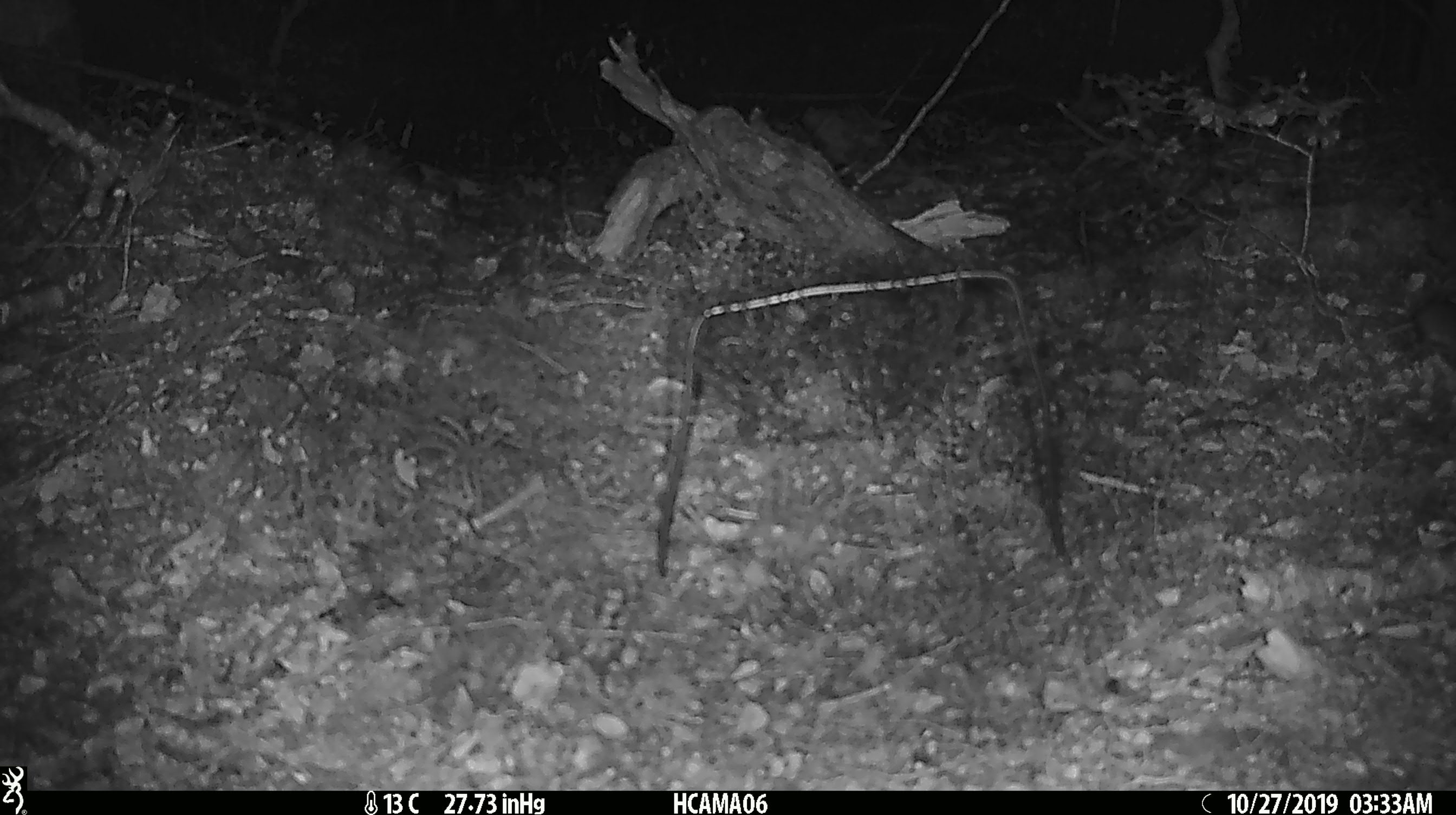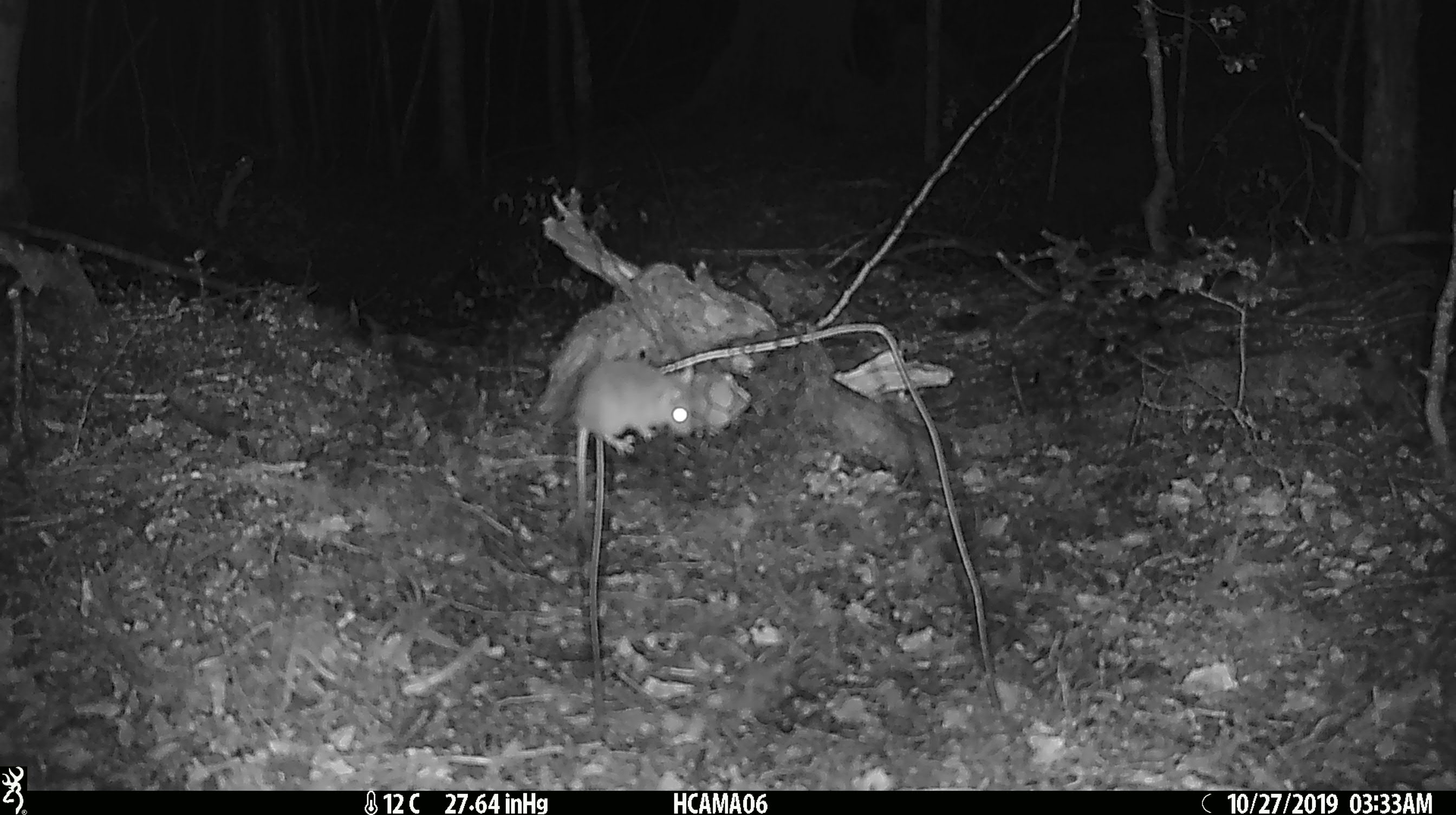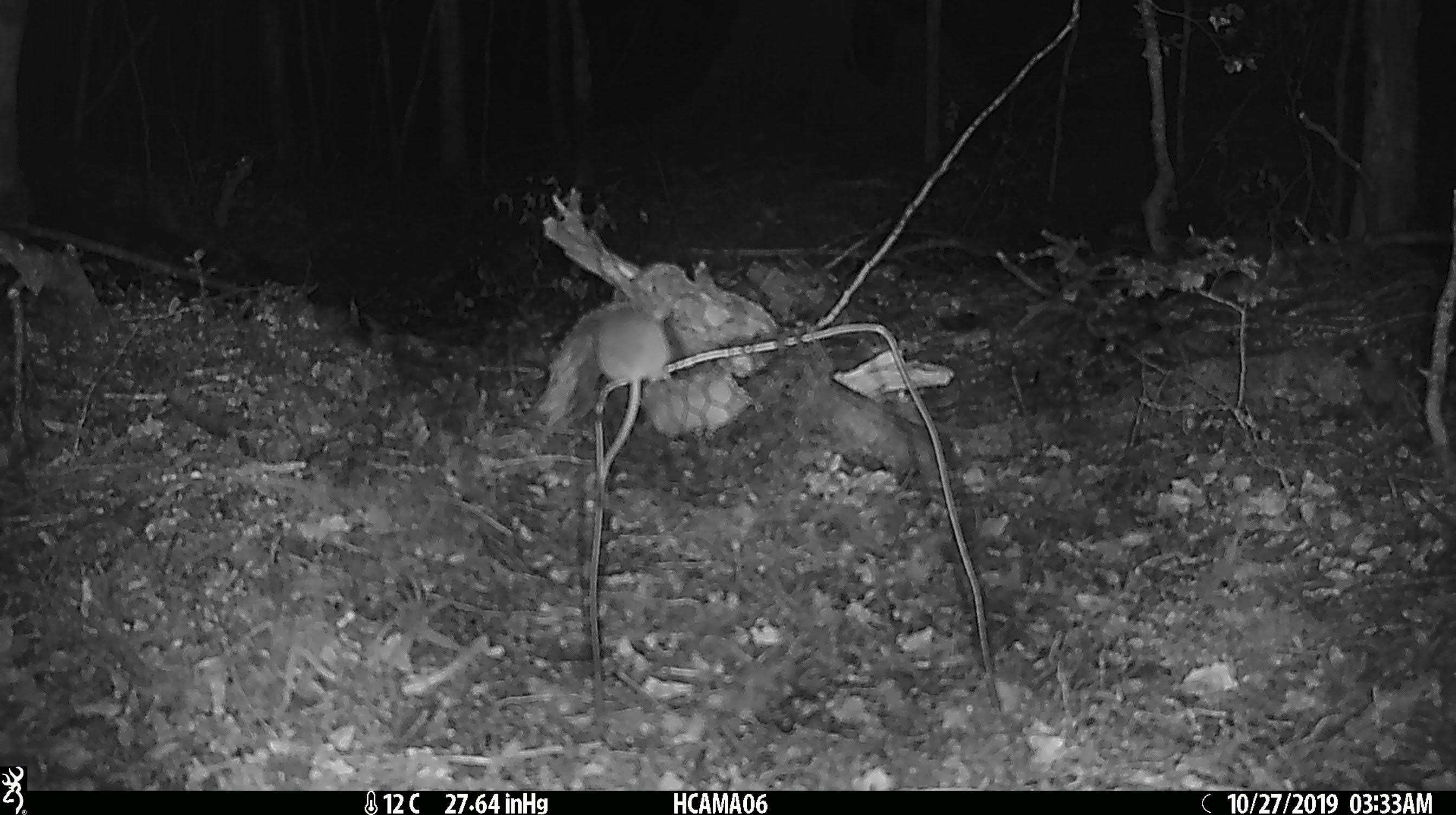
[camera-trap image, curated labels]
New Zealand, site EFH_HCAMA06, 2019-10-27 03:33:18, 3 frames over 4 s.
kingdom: Animalia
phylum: Chordata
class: Mammalia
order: Rodentia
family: Muridae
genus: Mus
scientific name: Mus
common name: mouse